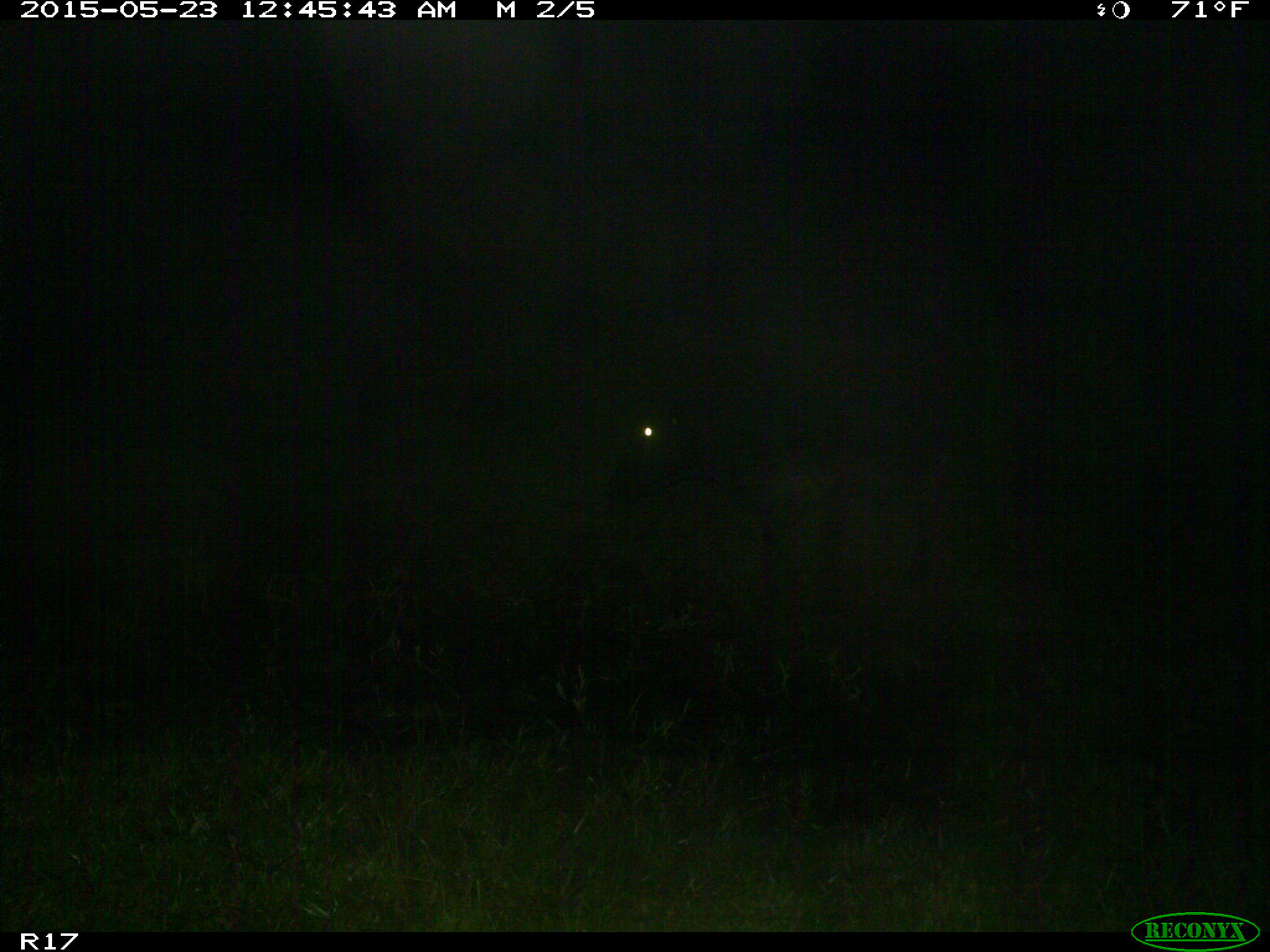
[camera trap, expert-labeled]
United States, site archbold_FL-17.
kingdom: Animalia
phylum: Chordata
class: Mammalia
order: Artiodactyla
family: Bovidae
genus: Bos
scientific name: Bos taurus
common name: domestic cow